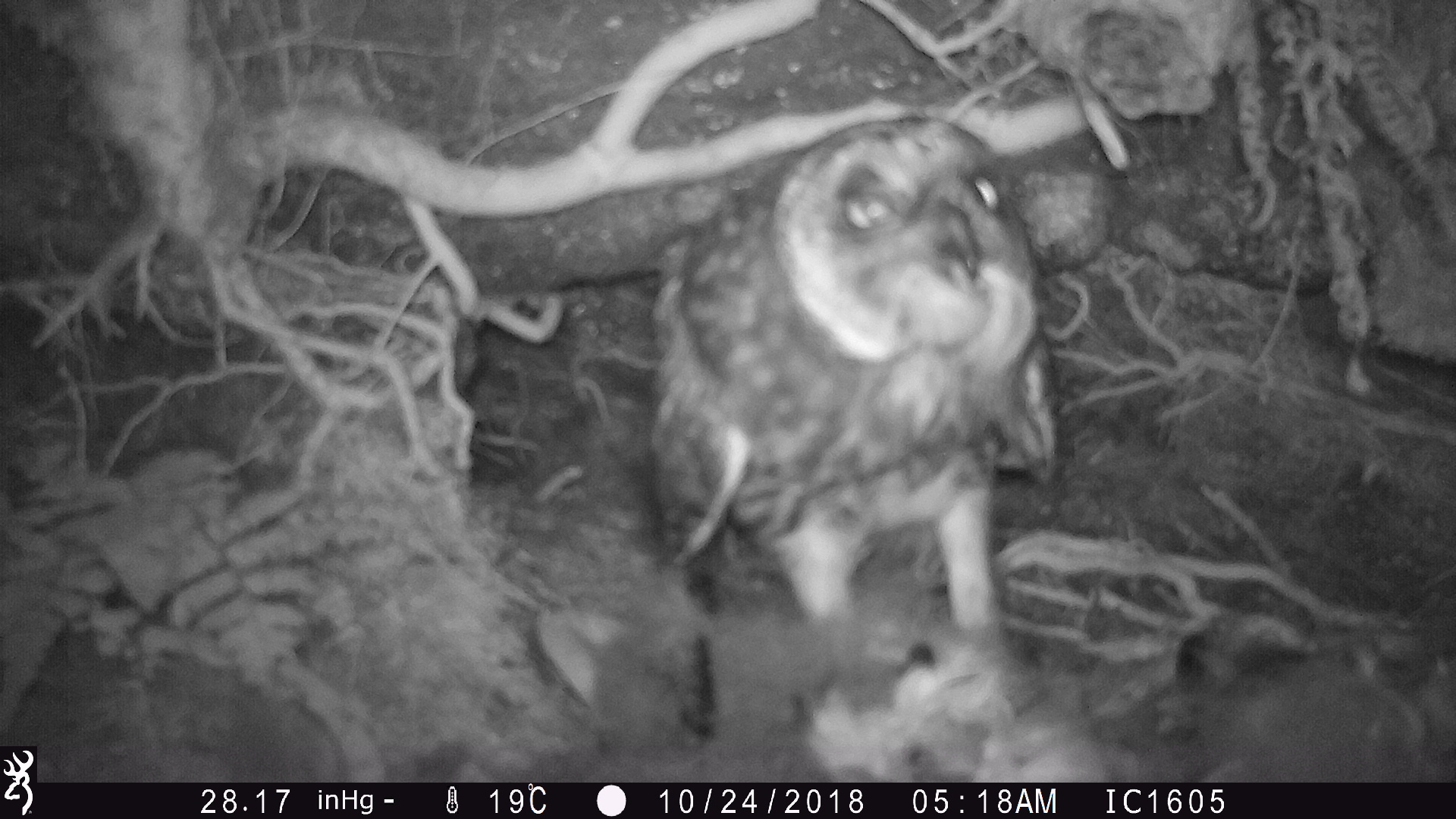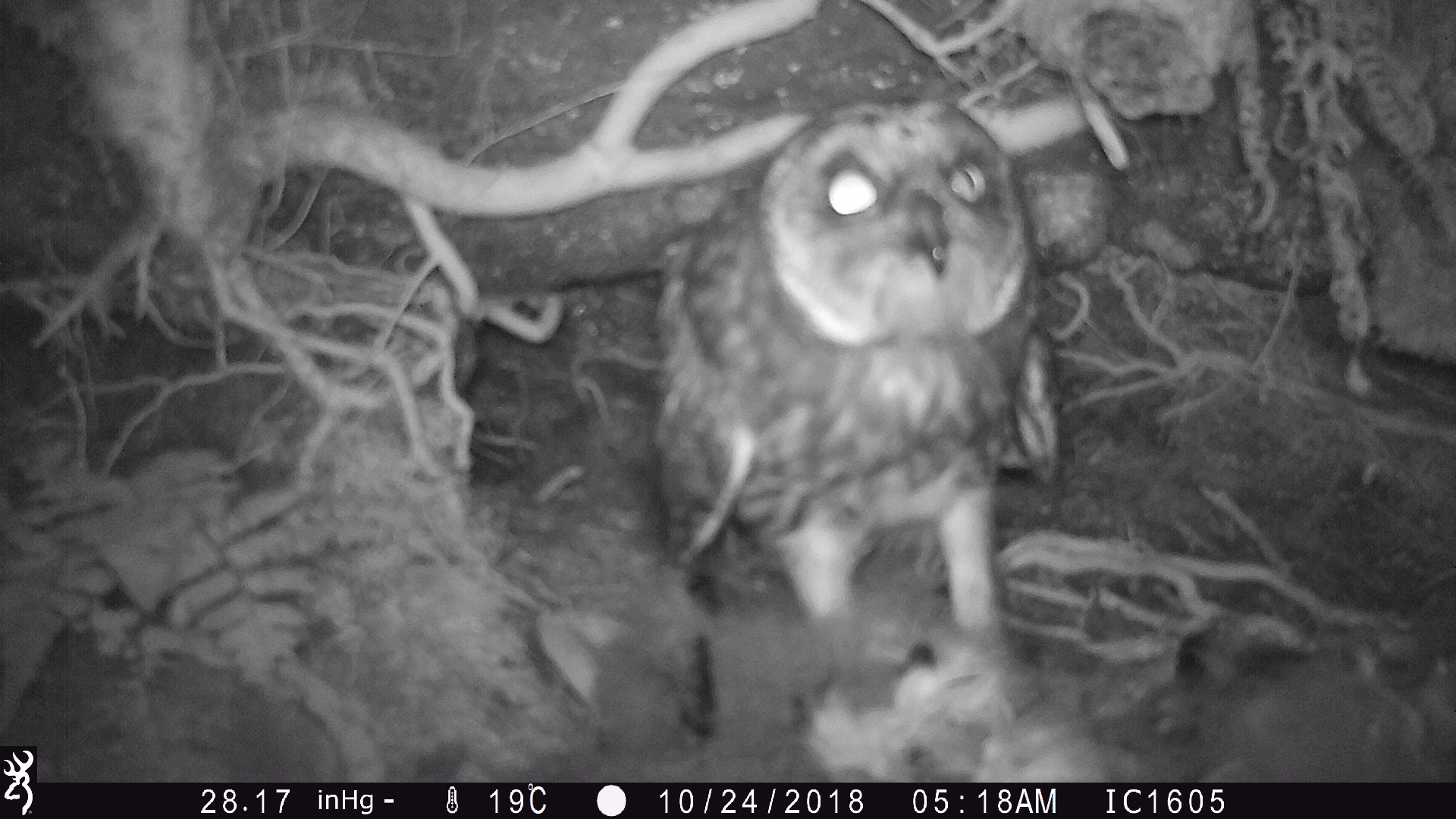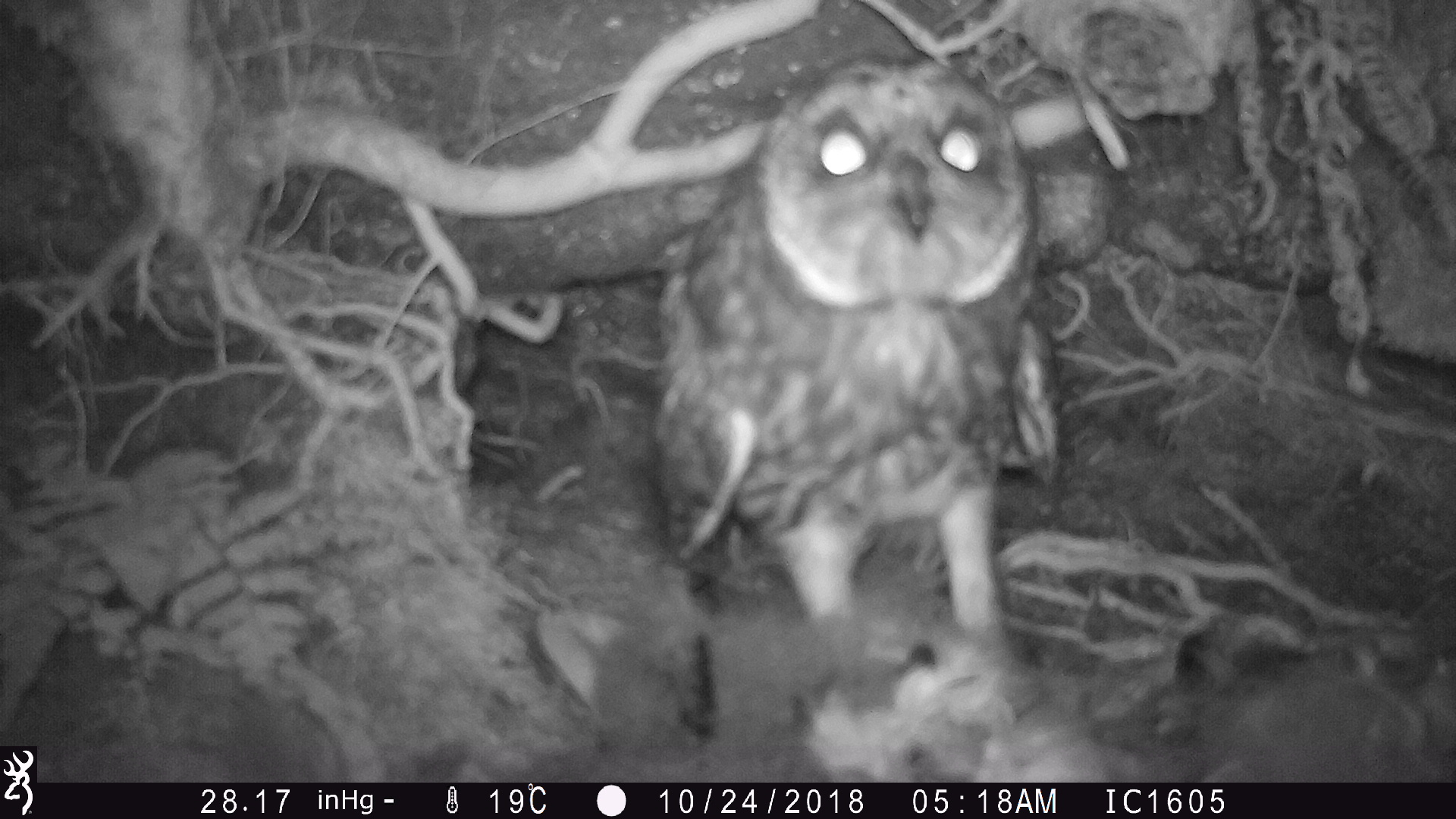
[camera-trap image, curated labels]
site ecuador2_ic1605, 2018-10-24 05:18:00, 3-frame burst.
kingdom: Animalia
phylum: Chordata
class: Aves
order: Strigiformes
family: Strigidae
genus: Asio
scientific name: Asio flammeus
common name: short-eared owl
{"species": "short-eared owl (Asio flammeus)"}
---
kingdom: Animalia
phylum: Chordata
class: Aves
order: Procellariiformes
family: Procellariidae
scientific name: Procellariidae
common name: petrel chick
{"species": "petrel chick (Procellariidae)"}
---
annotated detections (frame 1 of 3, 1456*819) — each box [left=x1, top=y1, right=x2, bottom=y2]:
short-eared owl: [left=636, top=107, right=1058, bottom=619]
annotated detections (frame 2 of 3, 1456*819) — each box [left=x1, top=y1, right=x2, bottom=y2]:
petrel chick: [left=516, top=591, right=1456, bottom=784]
short-eared owl: [left=634, top=83, right=1084, bottom=669]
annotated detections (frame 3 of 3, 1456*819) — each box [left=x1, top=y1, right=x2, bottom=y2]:
short-eared owl: [left=629, top=17, right=1067, bottom=674]